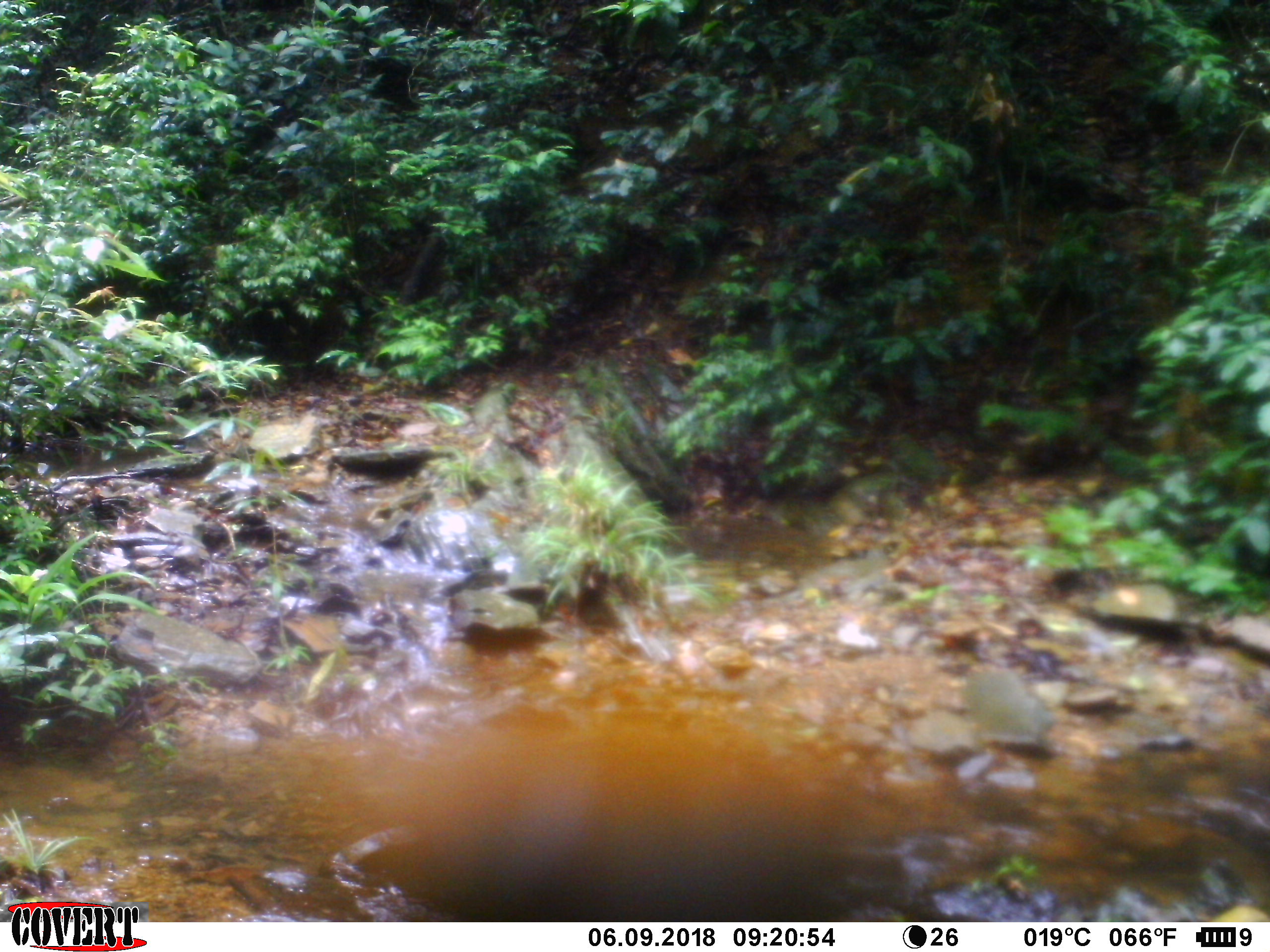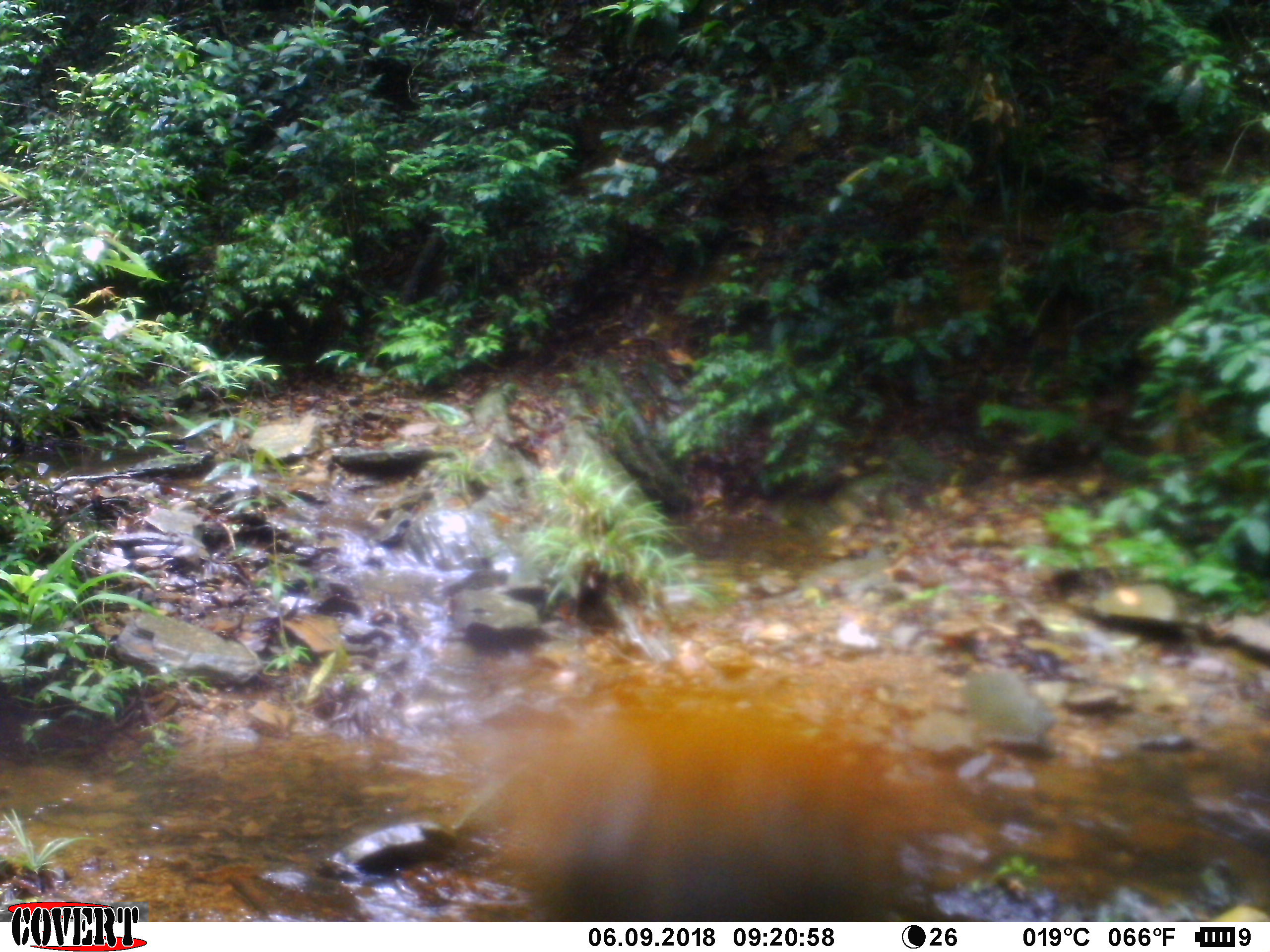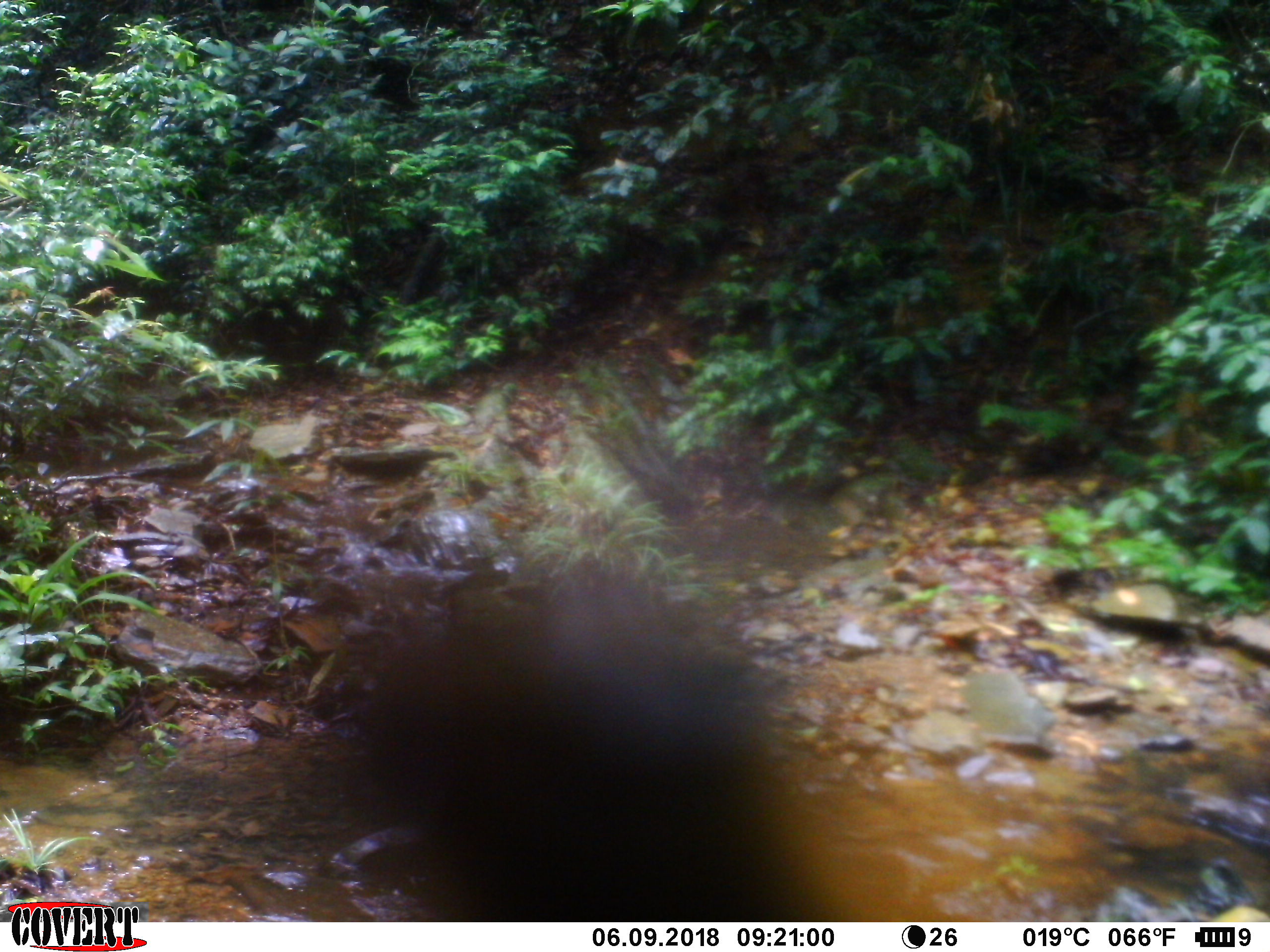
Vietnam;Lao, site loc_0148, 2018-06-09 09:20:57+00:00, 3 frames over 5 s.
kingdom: Animalia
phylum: Arthropoda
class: Insecta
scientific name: Insecta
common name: insect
Insect (Insecta). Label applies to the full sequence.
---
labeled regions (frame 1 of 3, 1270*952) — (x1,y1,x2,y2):
insect: (328,715,948,922)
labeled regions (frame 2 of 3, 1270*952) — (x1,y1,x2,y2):
insect: (474,686,943,918)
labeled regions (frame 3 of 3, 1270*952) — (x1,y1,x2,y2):
insect: (302,554,858,922)